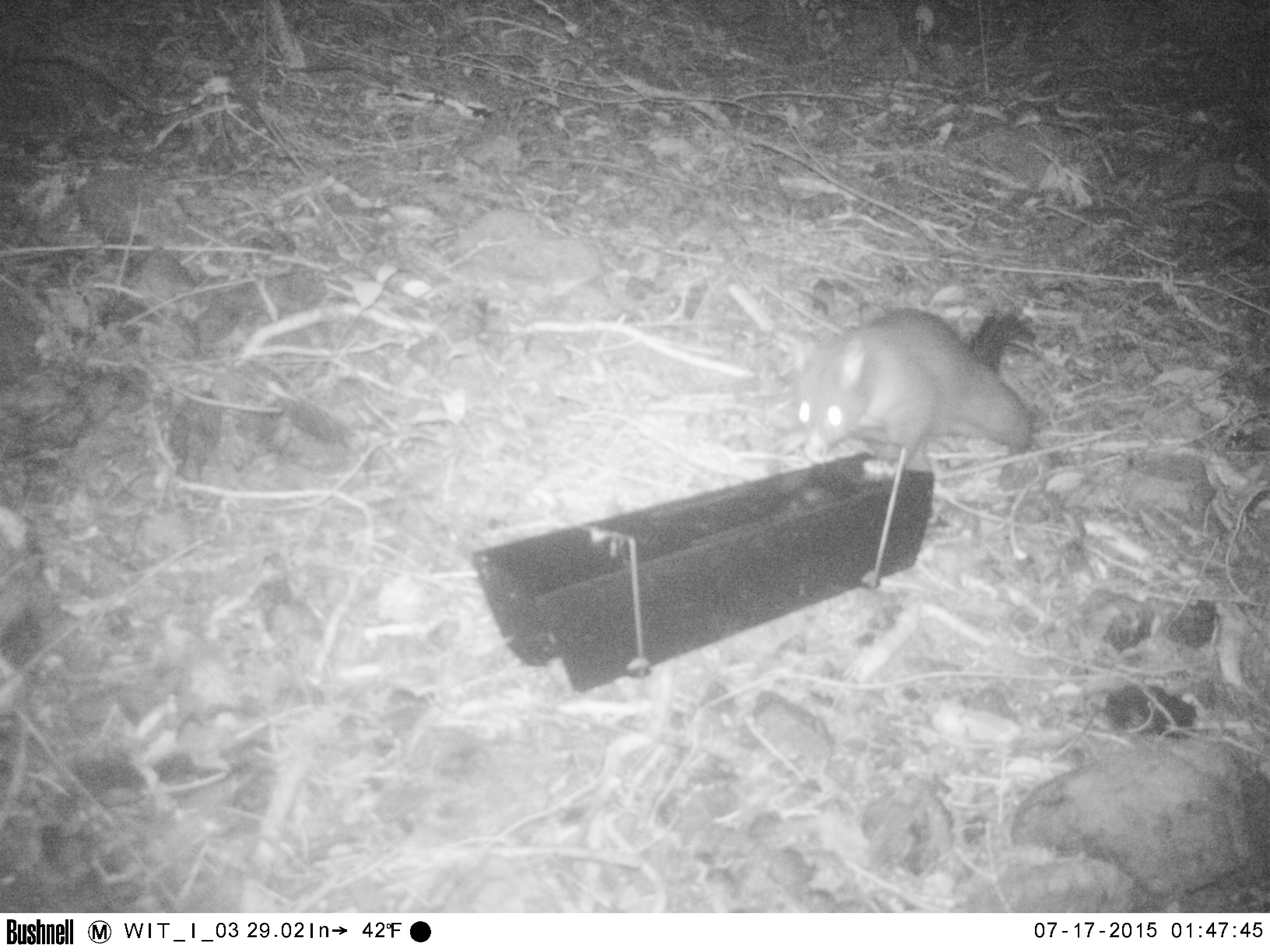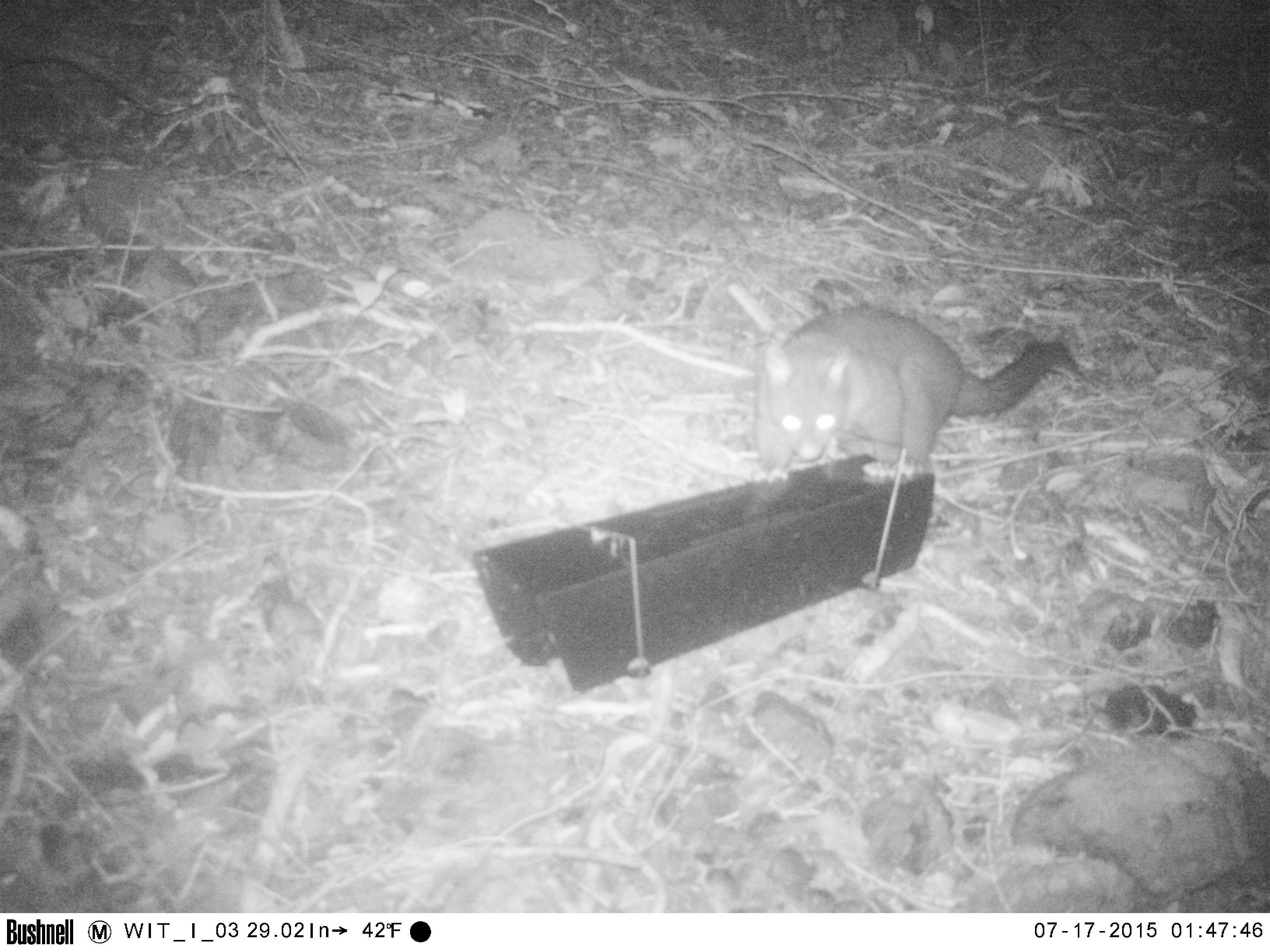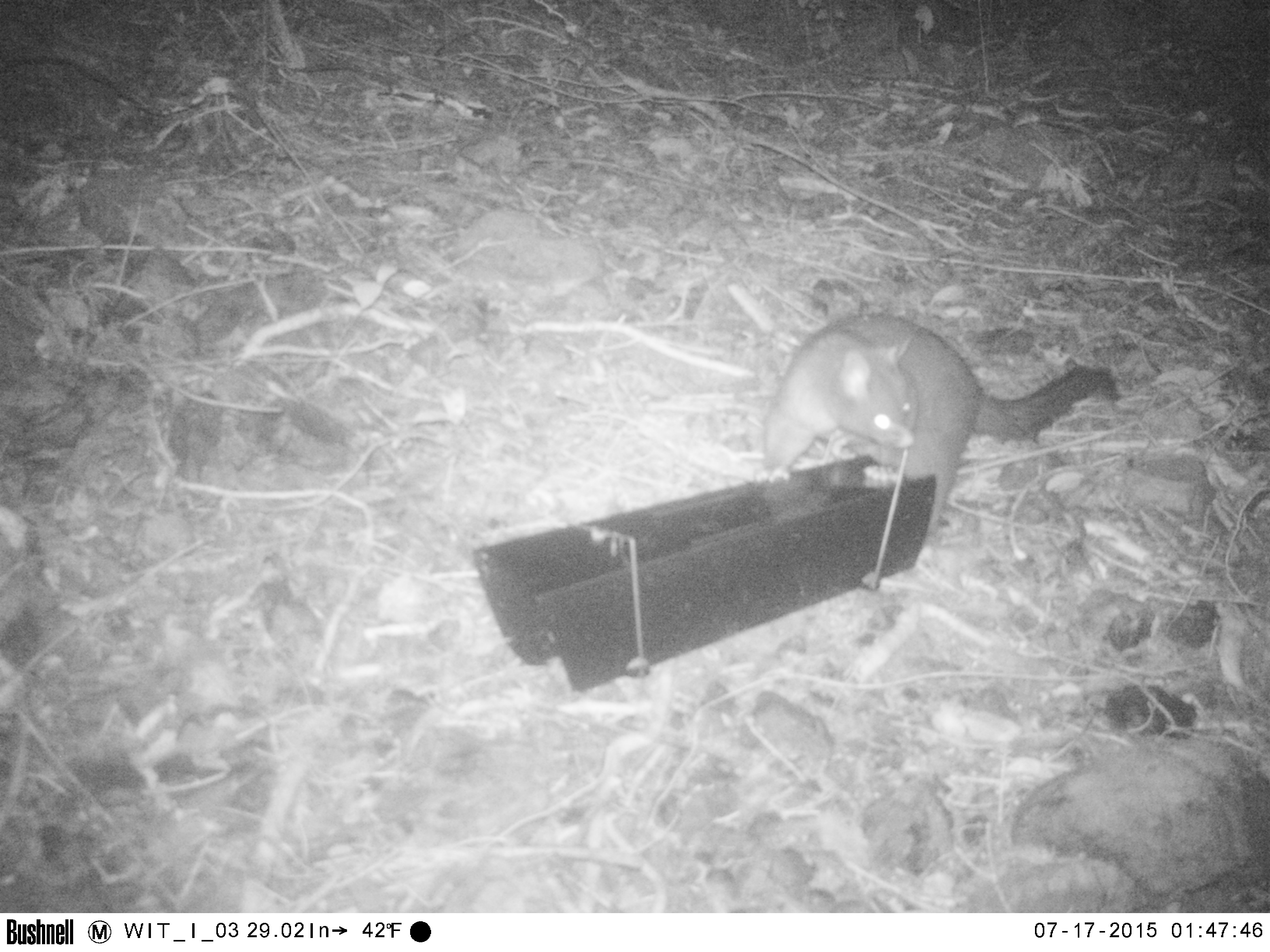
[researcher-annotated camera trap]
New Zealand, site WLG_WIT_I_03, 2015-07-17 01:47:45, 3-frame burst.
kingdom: Animalia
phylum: Chordata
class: Mammalia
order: Diprotodontia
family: Phalangeridae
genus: Trichosurus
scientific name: Trichosurus vulpecula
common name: common brushtail possum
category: possum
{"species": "possum (common brushtail possum) (Trichosurus vulpecula)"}